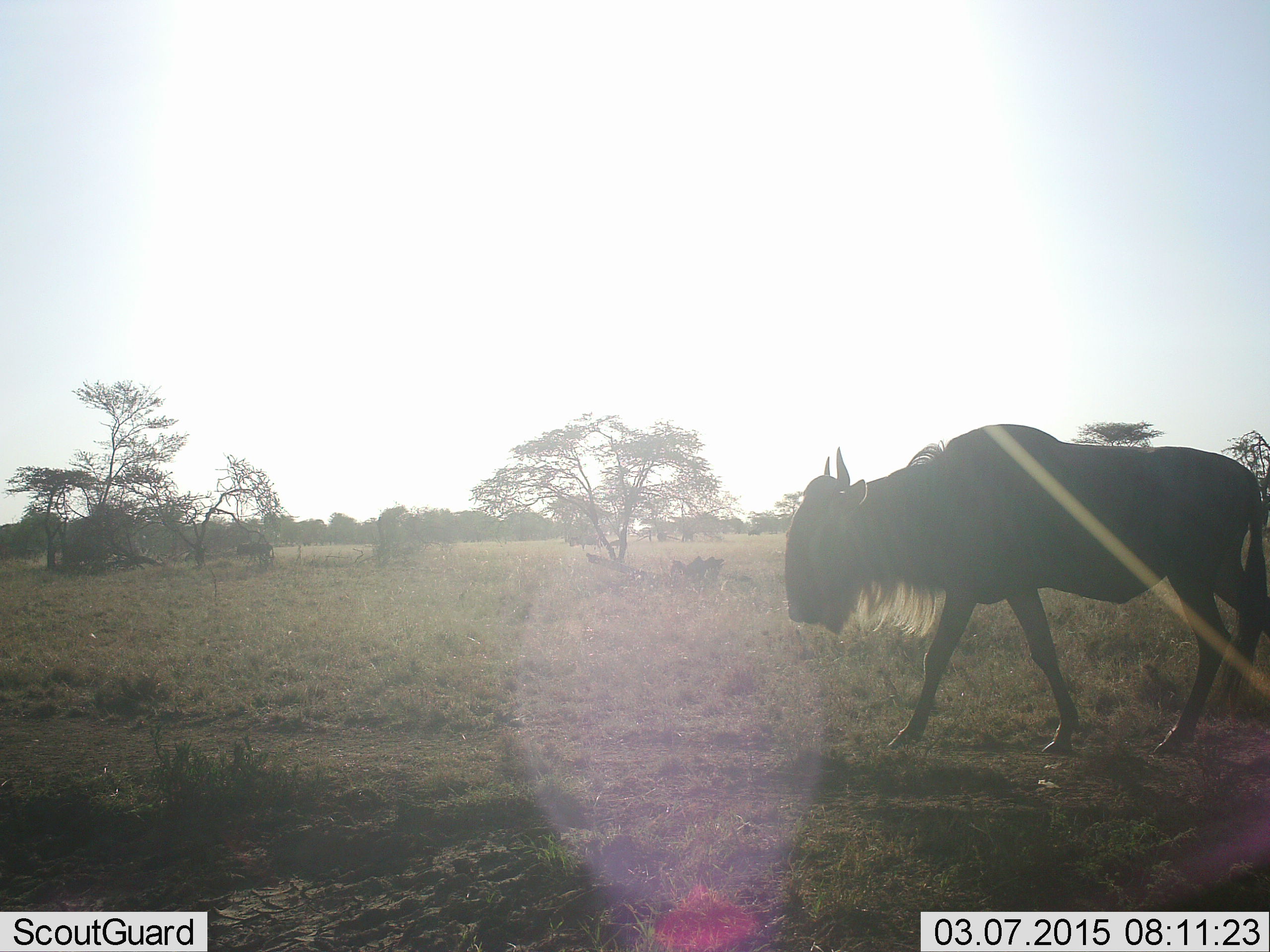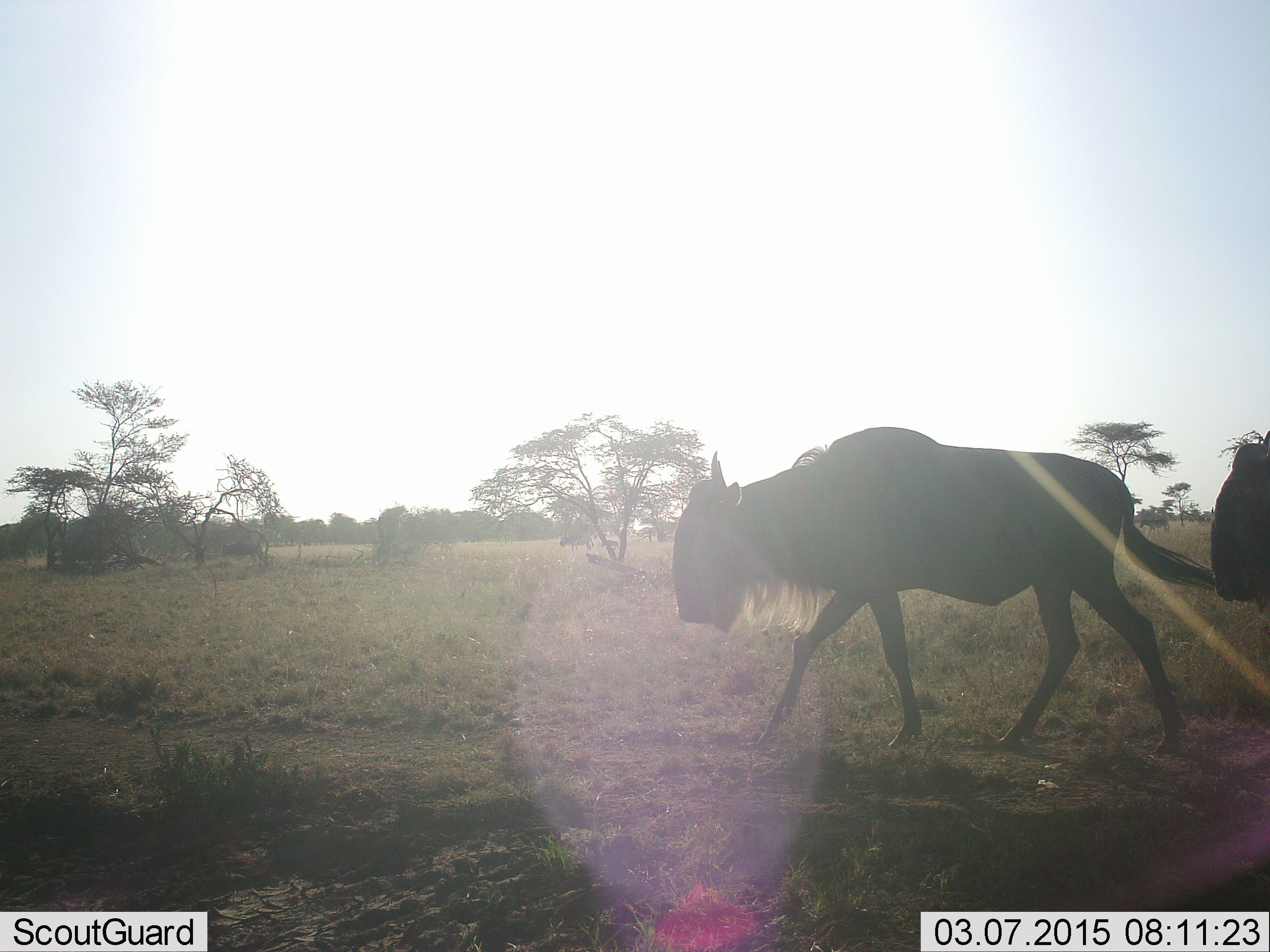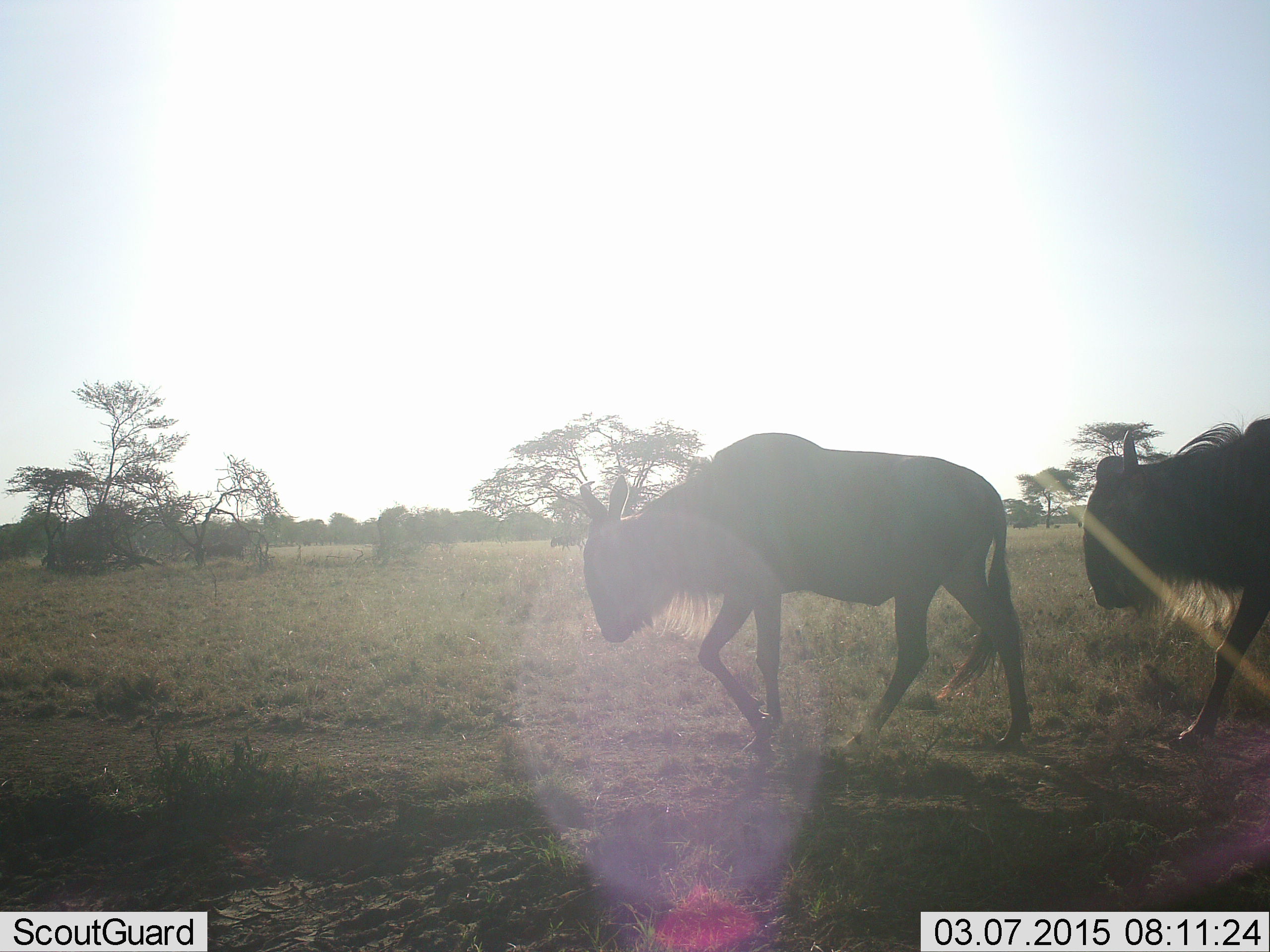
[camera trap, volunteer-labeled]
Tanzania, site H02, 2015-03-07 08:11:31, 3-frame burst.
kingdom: Animalia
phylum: Chordata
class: Mammalia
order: Artiodactyla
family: Bovidae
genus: Connochaetes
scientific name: Connochaetes taurinus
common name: blue wildebeest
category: wildebeest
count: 2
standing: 10%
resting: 0%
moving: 100%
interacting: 0%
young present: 0%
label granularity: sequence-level